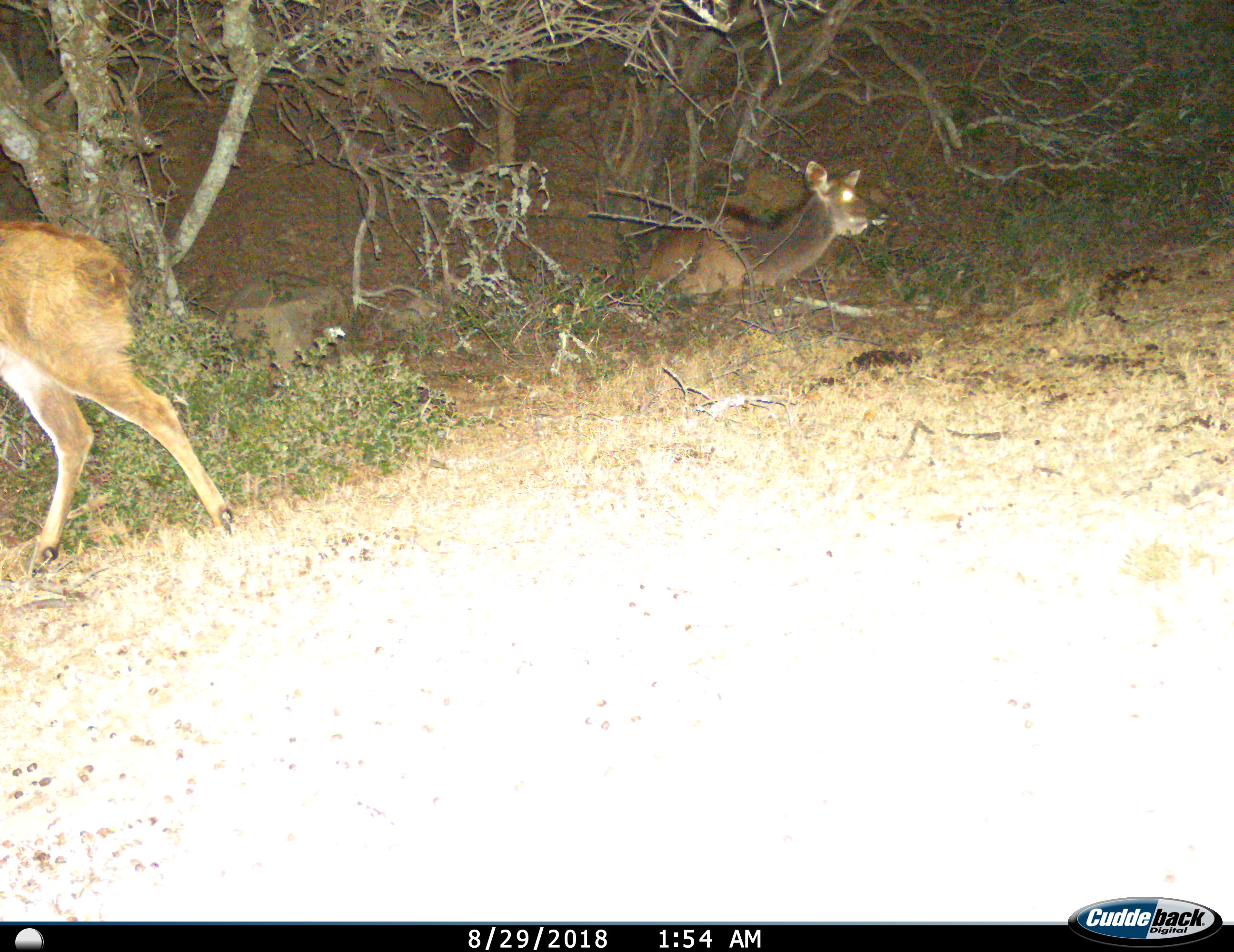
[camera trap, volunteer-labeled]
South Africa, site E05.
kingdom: Animalia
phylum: Chordata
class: Mammalia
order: Artiodactyla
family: Bovidae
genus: Tragelaphus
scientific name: Tragelaphus strepsiceros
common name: greater kudu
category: kudu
Kudu (greater kudu) (Tragelaphus strepsiceros), count 2. Behavior (volunteer vote fractions): standing 11%, resting 100%, moving 89%, interacting 0%. Young present (vote fraction): 22%. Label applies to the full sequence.